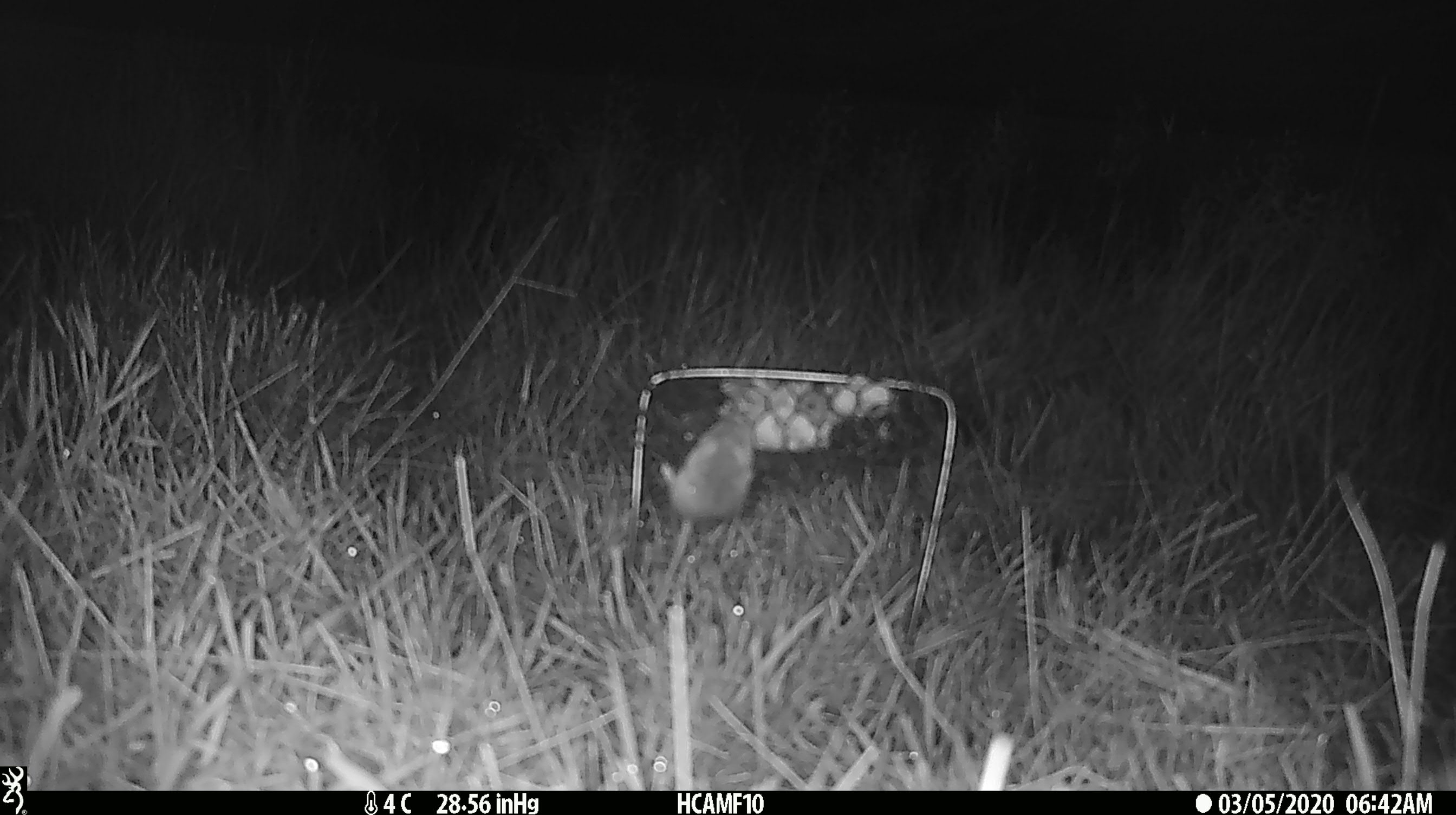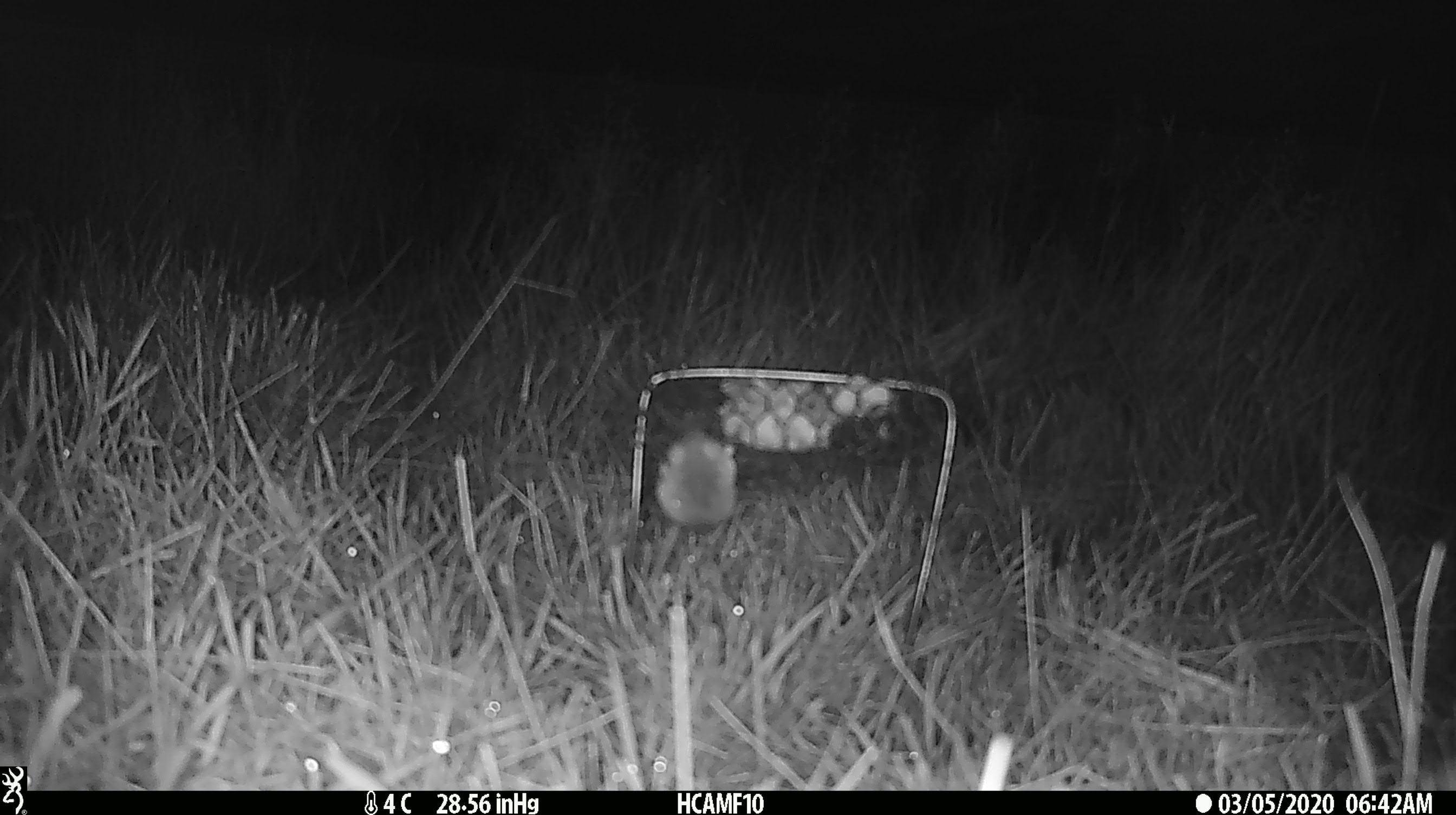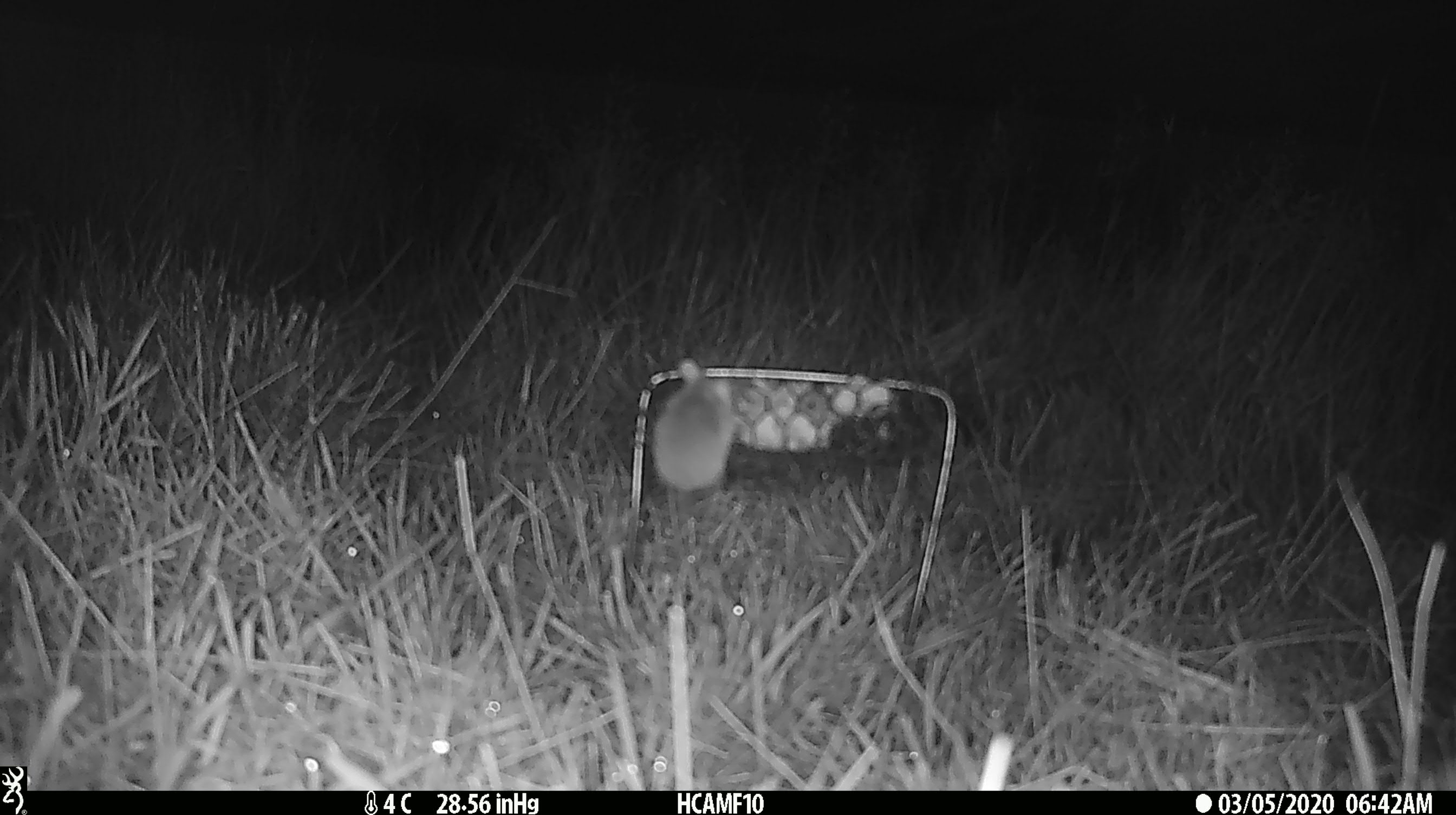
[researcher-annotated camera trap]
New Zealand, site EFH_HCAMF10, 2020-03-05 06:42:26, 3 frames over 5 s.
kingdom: Animalia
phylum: Chordata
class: Mammalia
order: Rodentia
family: Muridae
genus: Mus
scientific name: Mus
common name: mouse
Mouse (Mus).